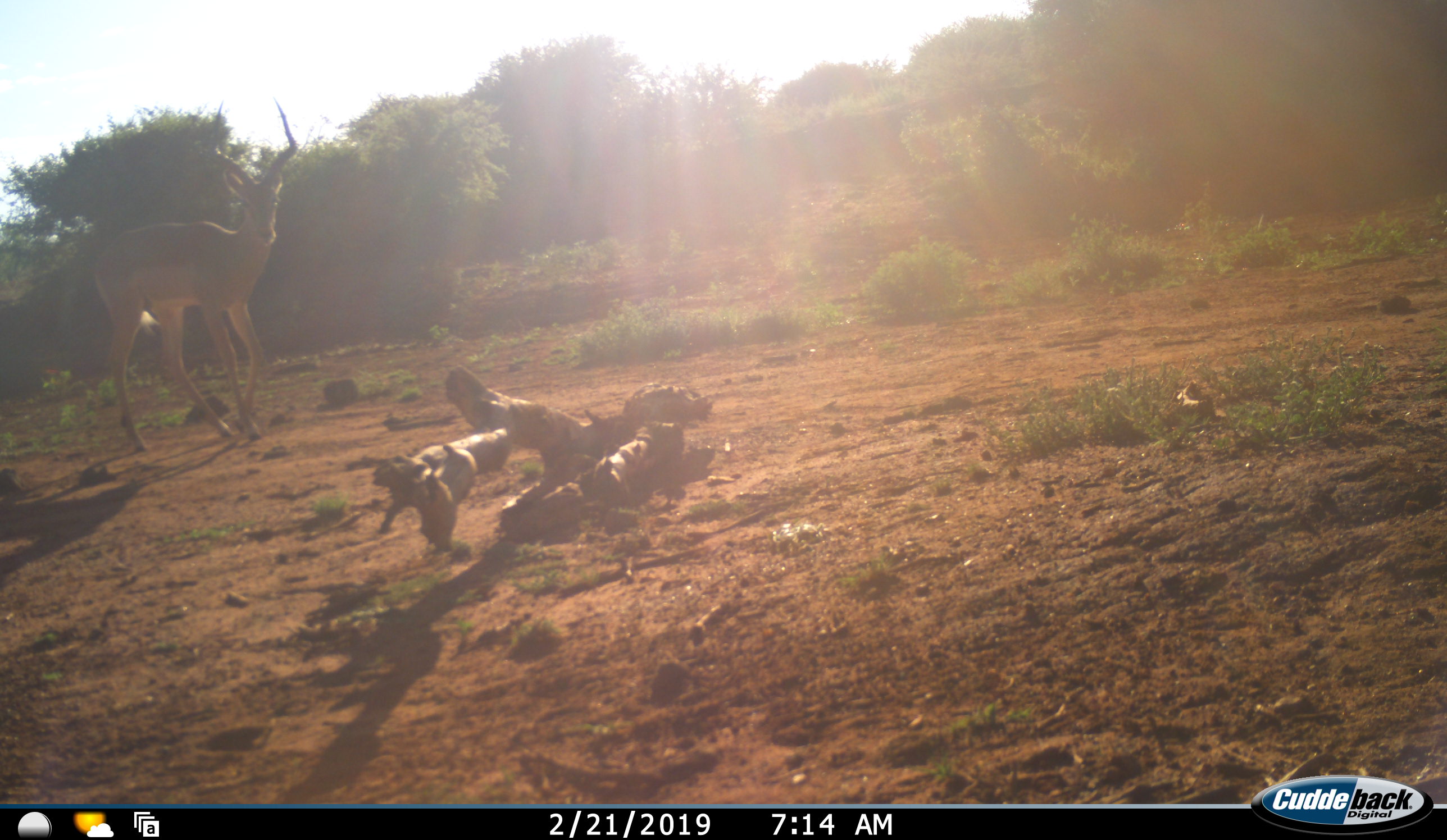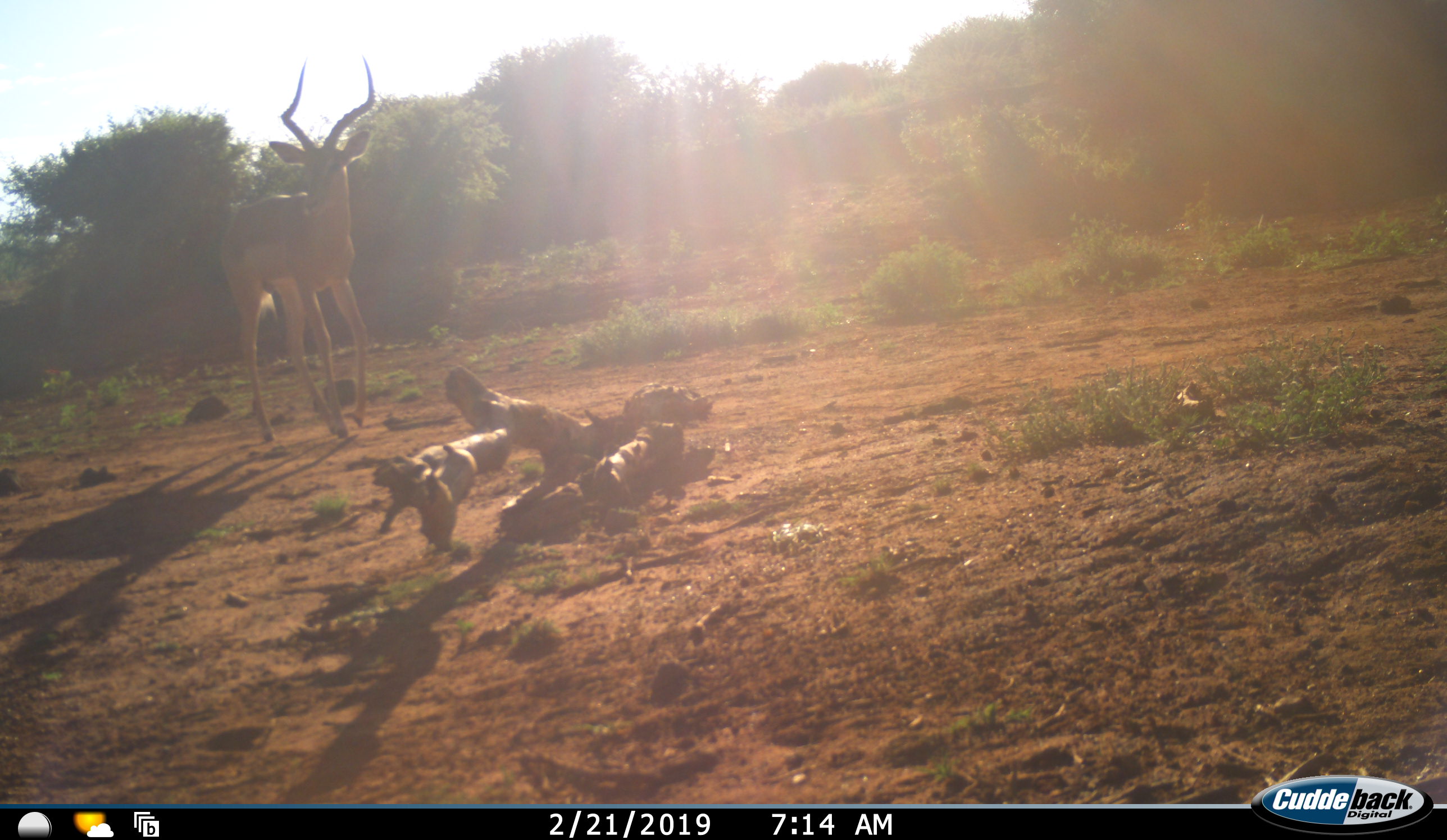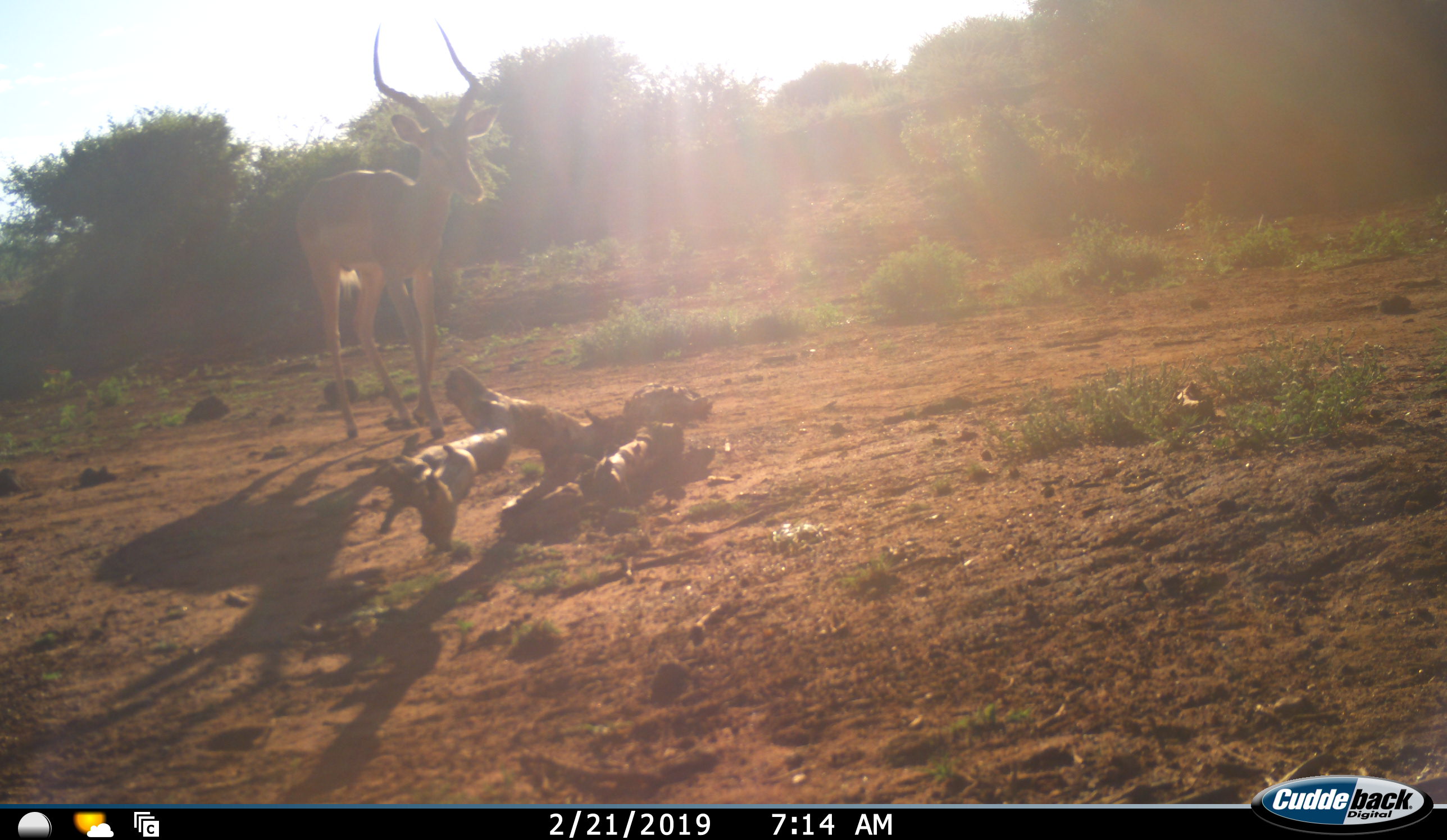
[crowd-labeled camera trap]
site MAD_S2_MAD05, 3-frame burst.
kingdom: Animalia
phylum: Chordata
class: Mammalia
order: Artiodactyla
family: Bovidae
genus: Aepyceros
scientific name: Aepyceros melampus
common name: impala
Impala (Aepyceros melampus), count 1. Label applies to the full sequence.